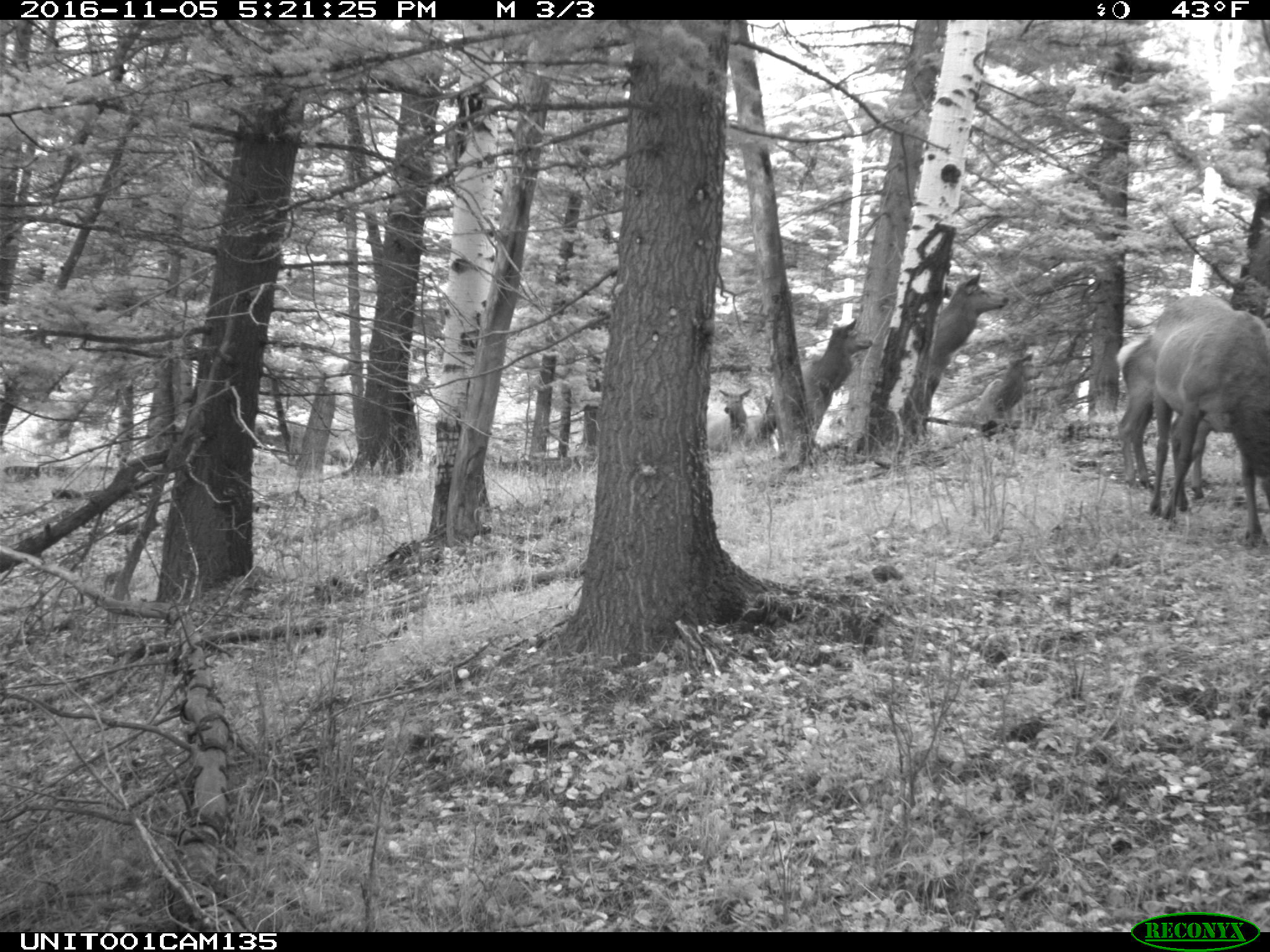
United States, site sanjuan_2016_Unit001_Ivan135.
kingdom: Animalia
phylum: Chordata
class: Mammalia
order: Artiodactyla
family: Cervidae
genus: Cervus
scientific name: Cervus elaphus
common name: red deer